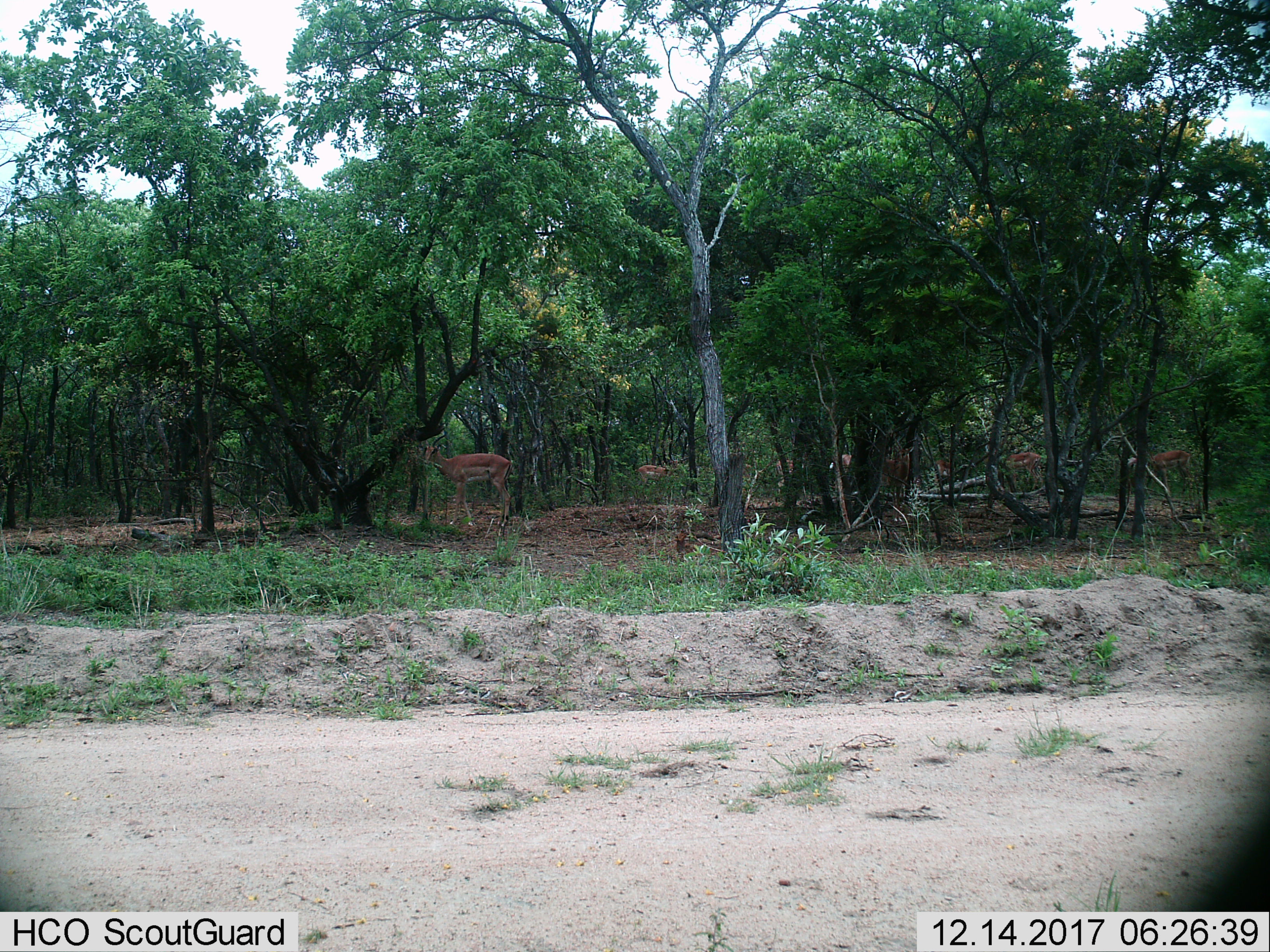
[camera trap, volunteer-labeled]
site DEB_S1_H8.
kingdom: Animalia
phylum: Chordata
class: Mammalia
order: Artiodactyla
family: Bovidae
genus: Aepyceros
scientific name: Aepyceros melampus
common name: impala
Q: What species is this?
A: Impala (Aepyceros melampus).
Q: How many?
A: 7.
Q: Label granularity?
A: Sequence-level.